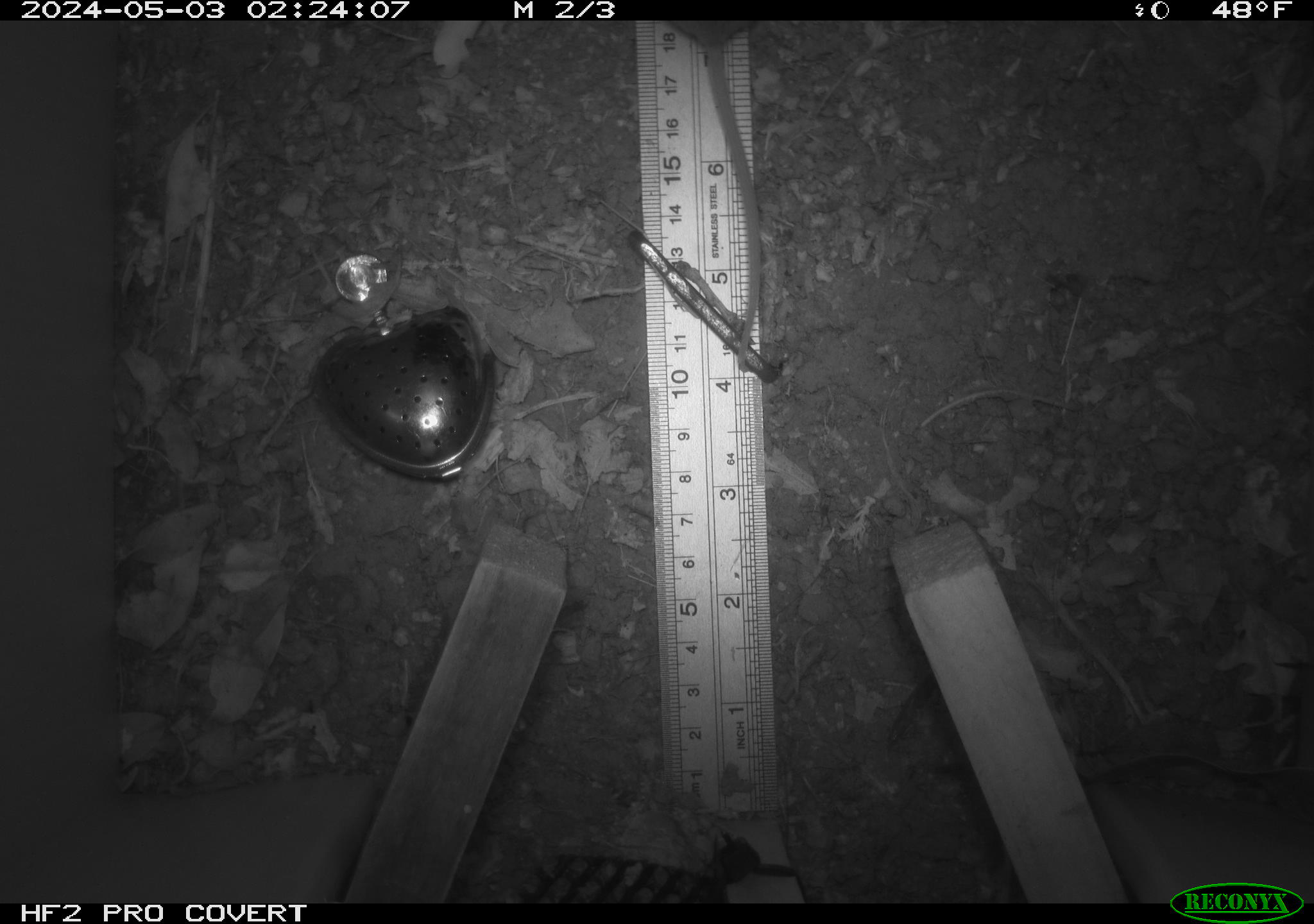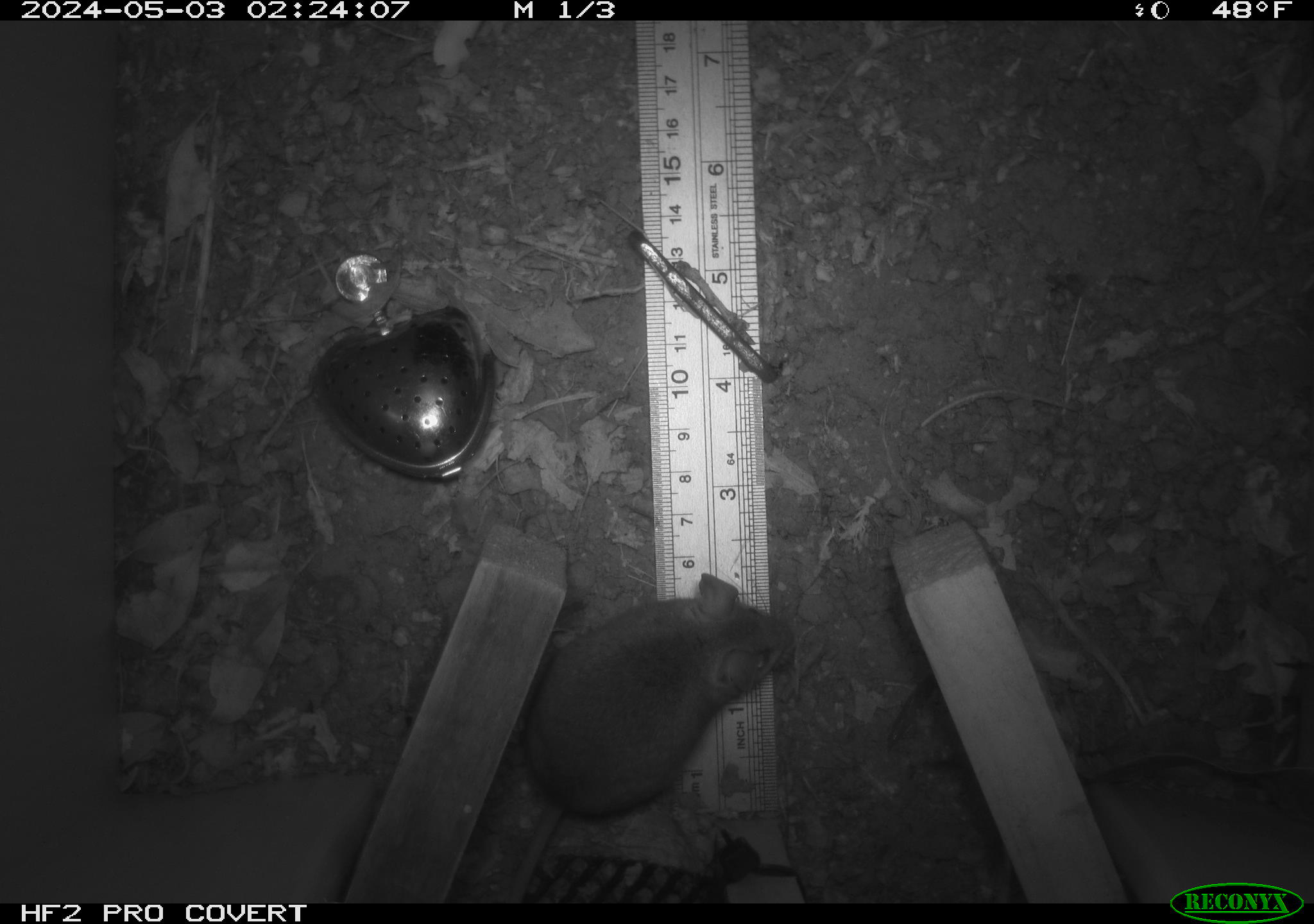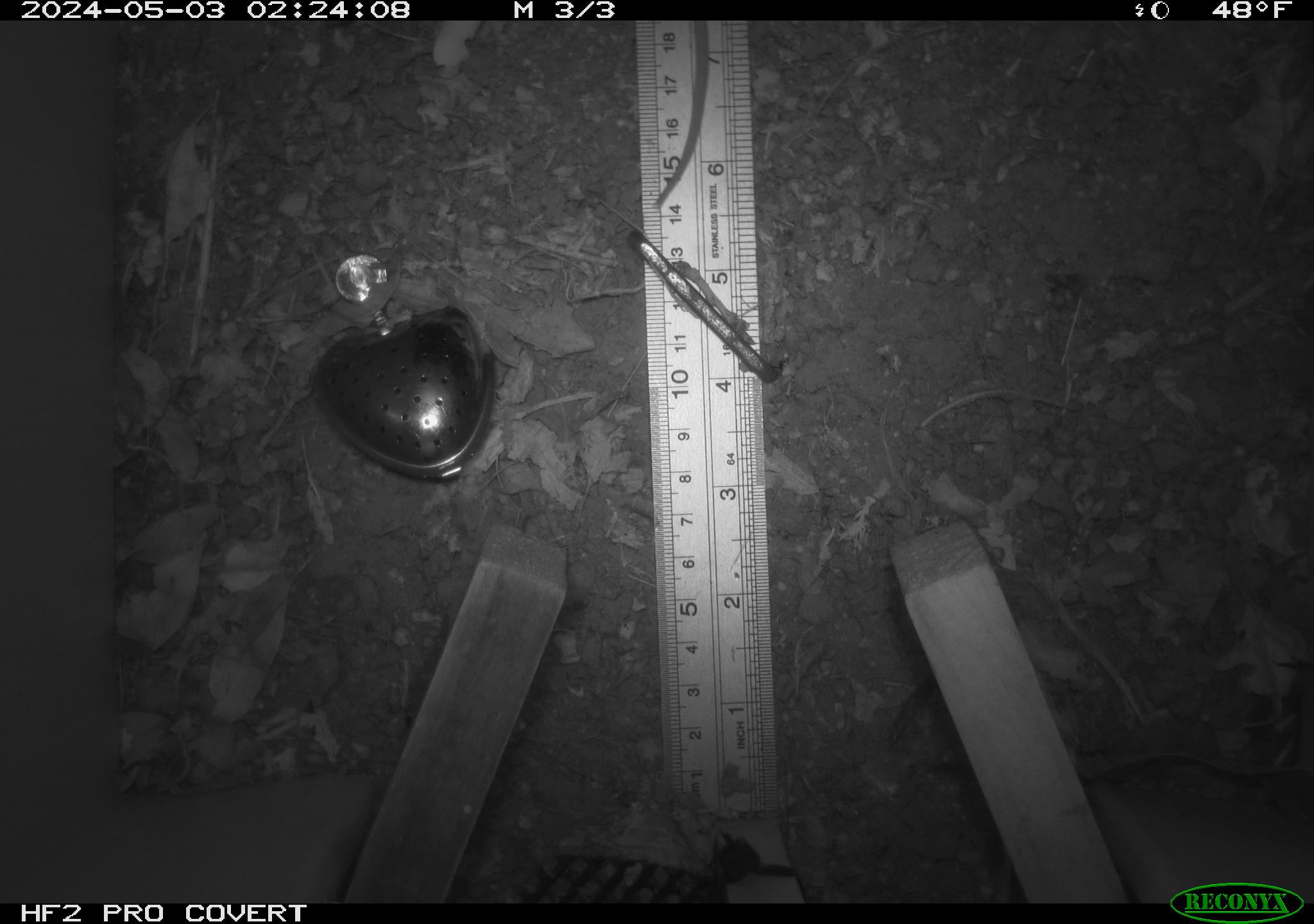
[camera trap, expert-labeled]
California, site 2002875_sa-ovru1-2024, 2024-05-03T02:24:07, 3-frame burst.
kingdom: Animalia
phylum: Chordata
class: Mammalia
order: Rodentia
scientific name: Rodentia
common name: mouse species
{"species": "mouse species (Rodentia)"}